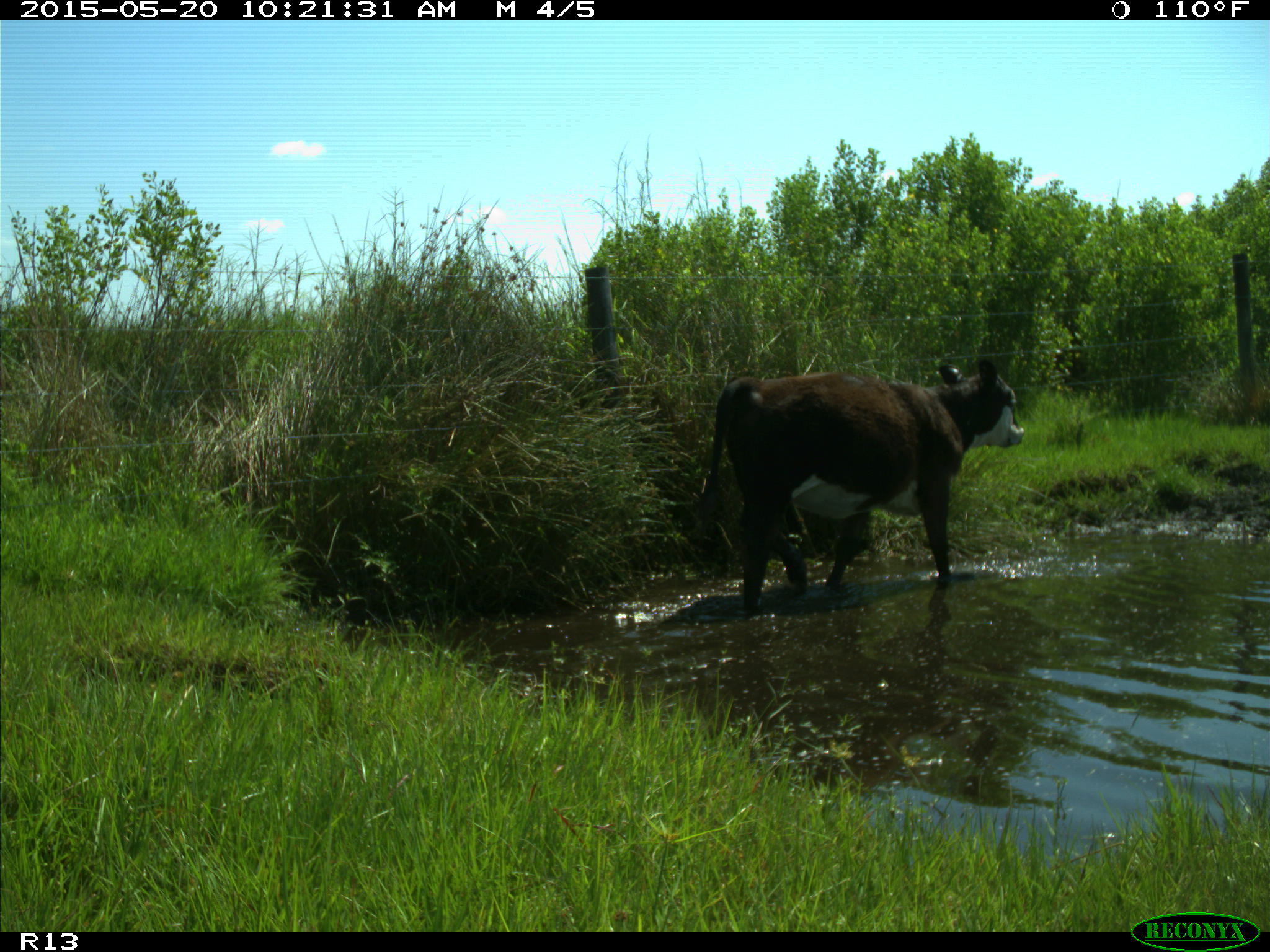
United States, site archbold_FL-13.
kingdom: Animalia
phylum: Chordata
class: Mammalia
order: Artiodactyla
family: Bovidae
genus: Bos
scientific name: Bos taurus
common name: domestic cow